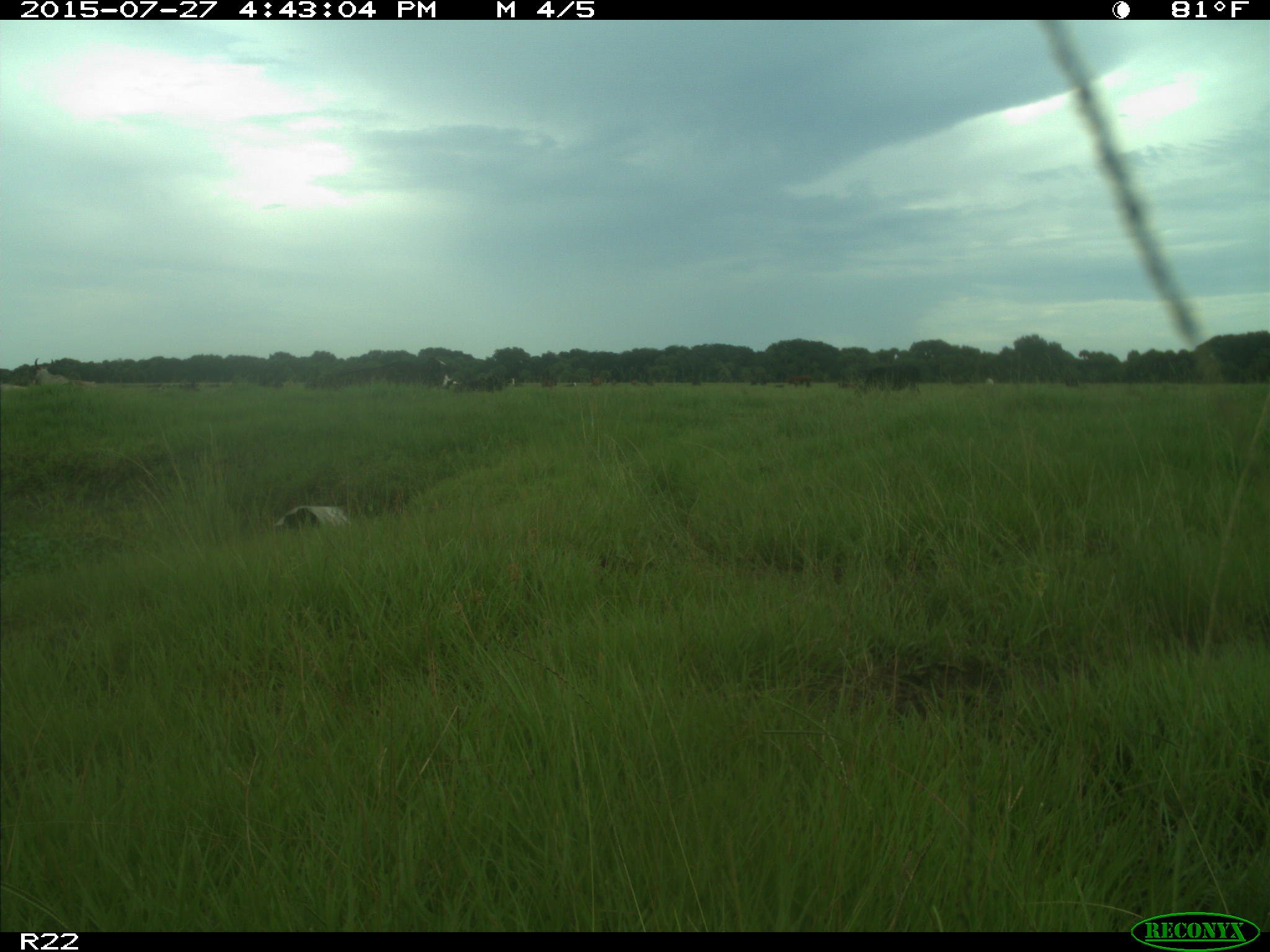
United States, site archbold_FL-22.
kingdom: Animalia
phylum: Chordata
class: Mammalia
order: Artiodactyla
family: Bovidae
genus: Bos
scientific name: Bos taurus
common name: domestic cow